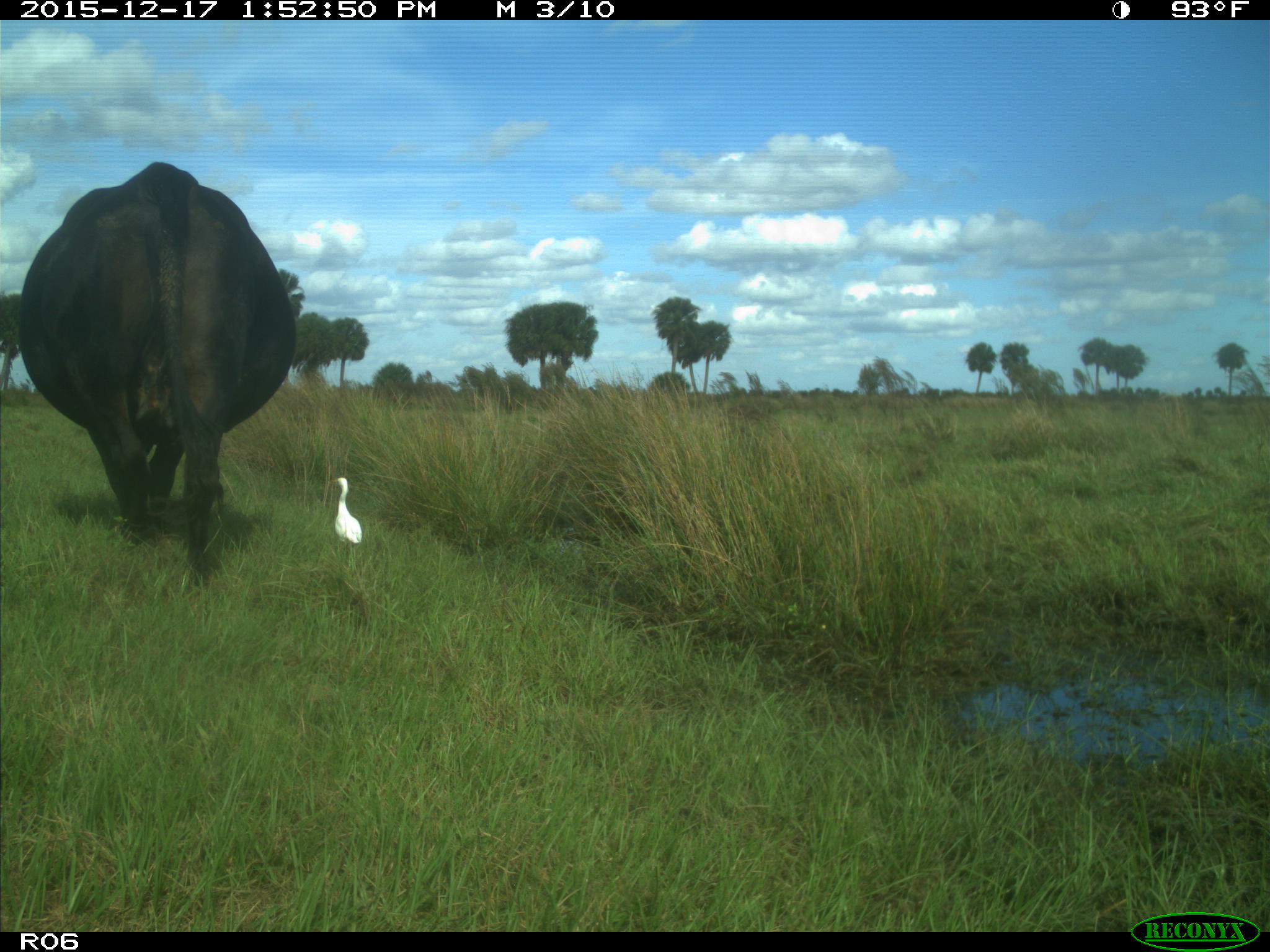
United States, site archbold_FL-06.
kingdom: Animalia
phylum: Chordata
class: Mammalia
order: Artiodactyla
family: Bovidae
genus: Bos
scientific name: Bos taurus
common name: domestic cow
Bos taurus (domestic cow).